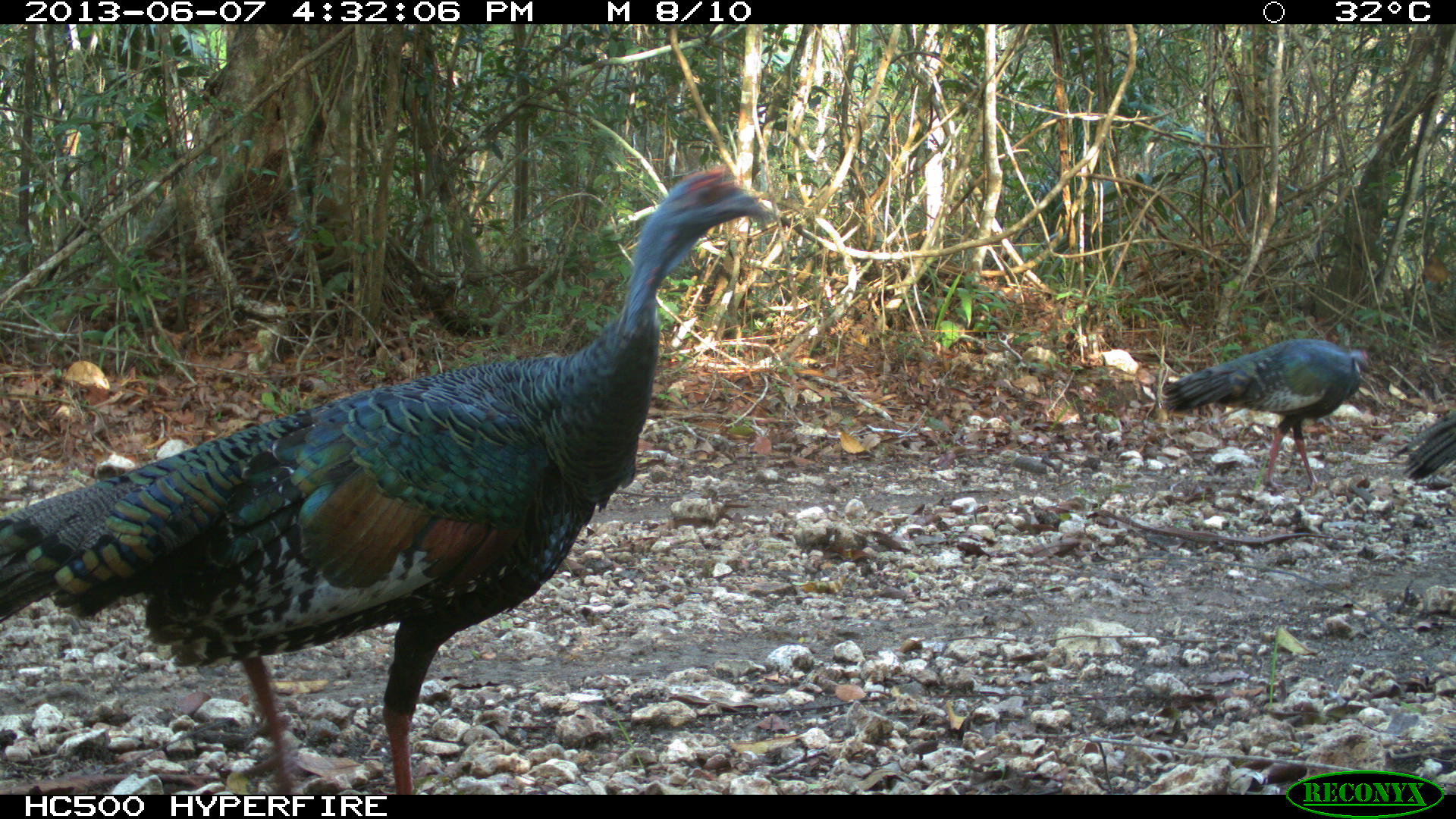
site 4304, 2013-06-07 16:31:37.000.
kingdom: Animalia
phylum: Chordata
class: Aves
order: Galliformes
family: Phasianidae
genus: Meleagris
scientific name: Meleagris ocellata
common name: ocellated turkey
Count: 3.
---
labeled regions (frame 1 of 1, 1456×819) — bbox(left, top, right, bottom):
meleagris ocellata: bbox(0, 158, 781, 794); bbox(1160, 337, 1370, 494); bbox(1387, 408, 1456, 487)